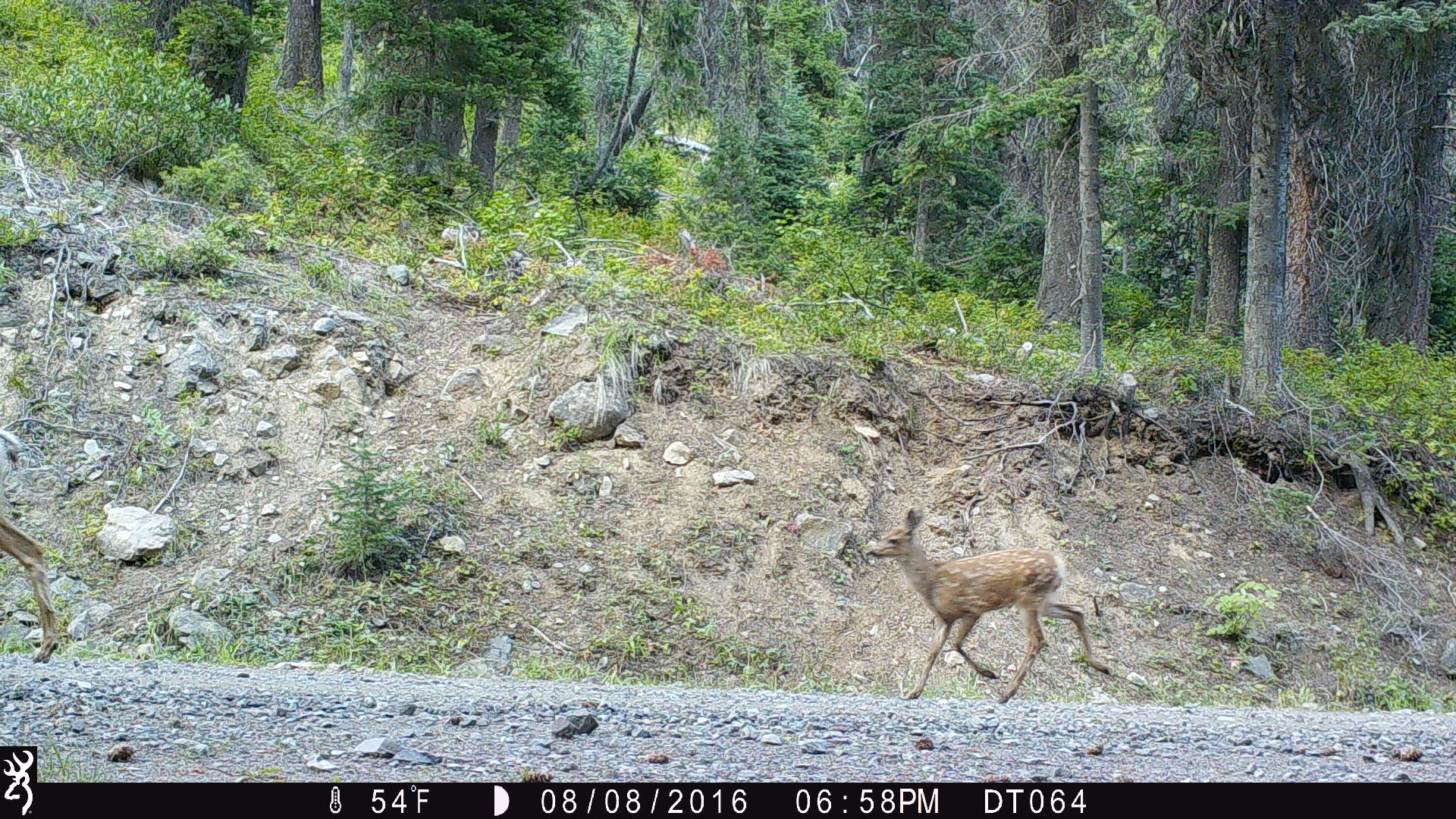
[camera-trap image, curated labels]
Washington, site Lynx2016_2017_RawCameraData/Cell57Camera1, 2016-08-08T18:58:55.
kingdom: Animalia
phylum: Chordata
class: Mammalia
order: Artiodactyla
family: Cervidae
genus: Odocoileus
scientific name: Odocoileus hemionus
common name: mule deer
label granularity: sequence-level